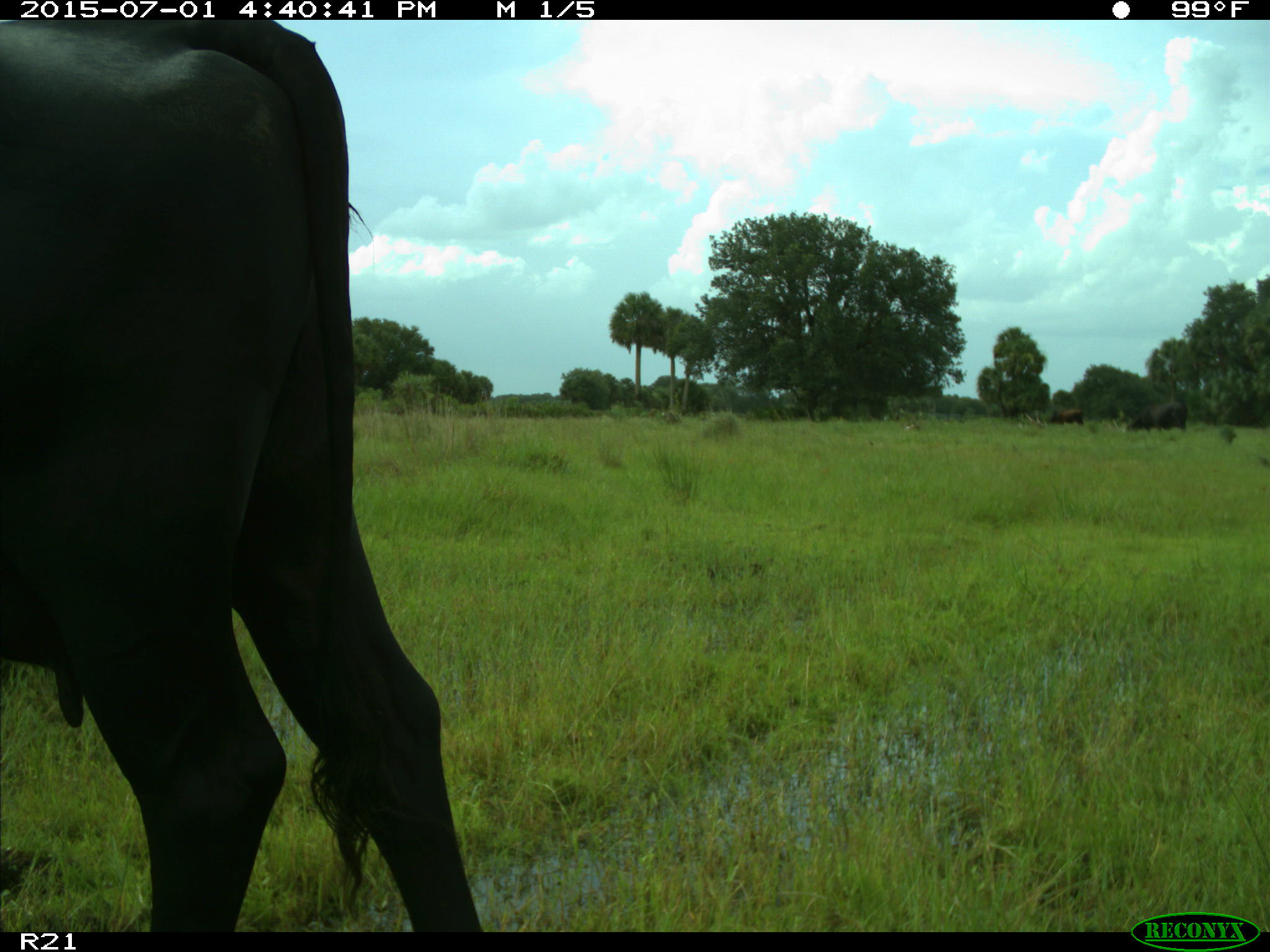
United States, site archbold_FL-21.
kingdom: Animalia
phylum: Chordata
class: Mammalia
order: Artiodactyla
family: Bovidae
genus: Bos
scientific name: Bos taurus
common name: domestic cow